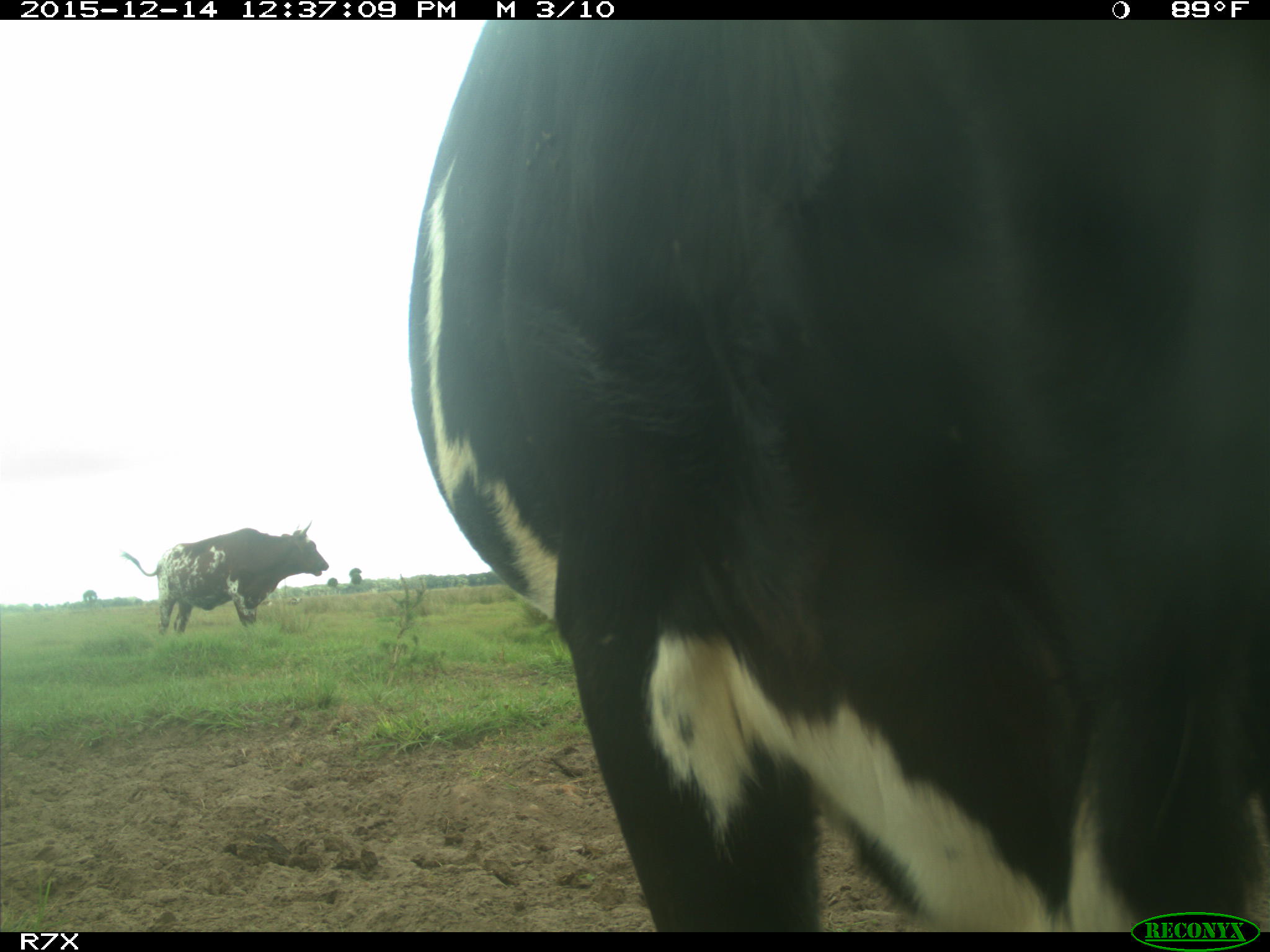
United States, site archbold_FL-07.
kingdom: Animalia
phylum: Chordata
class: Mammalia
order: Artiodactyla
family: Bovidae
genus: Bos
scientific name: Bos taurus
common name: domestic cow